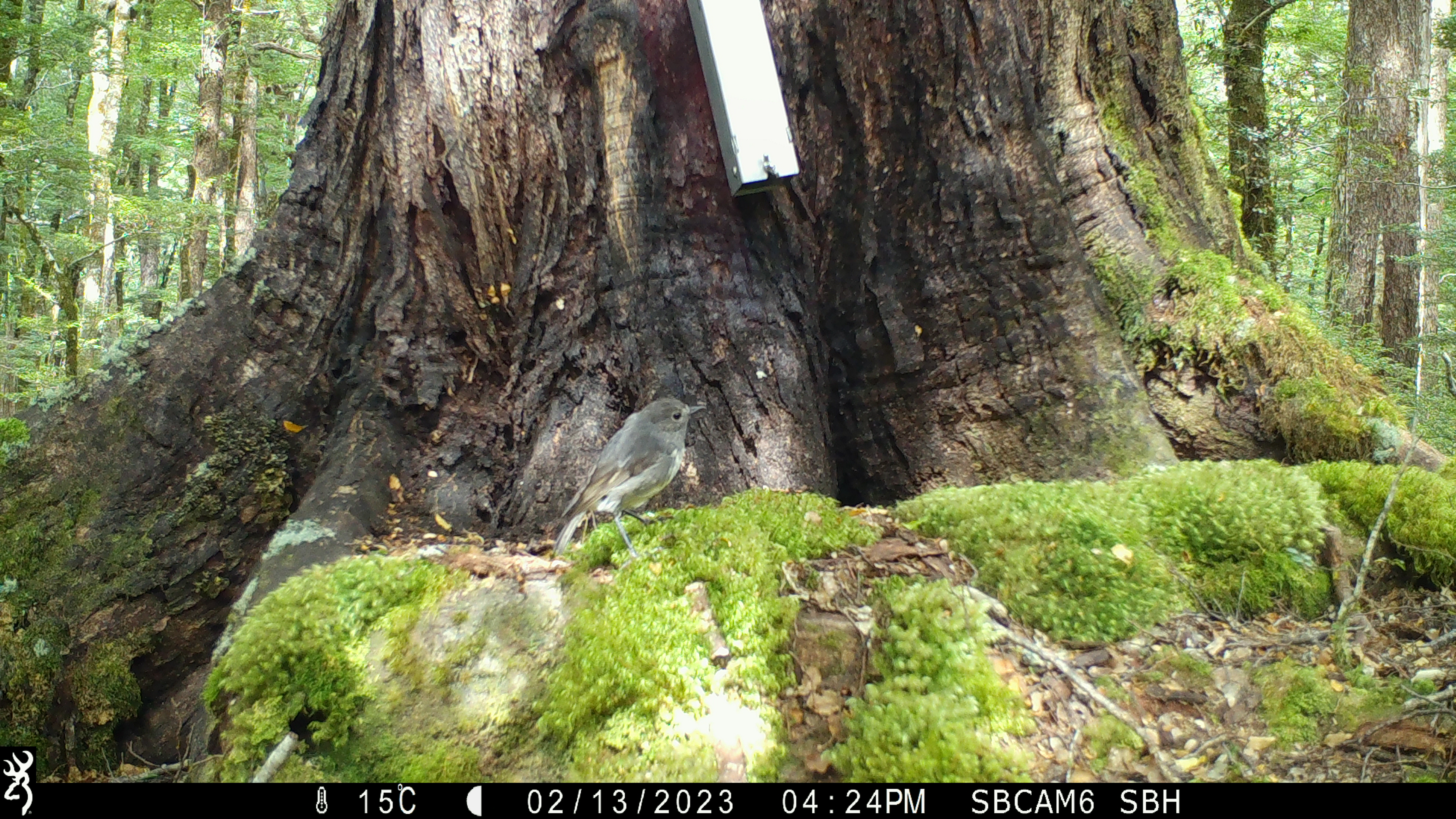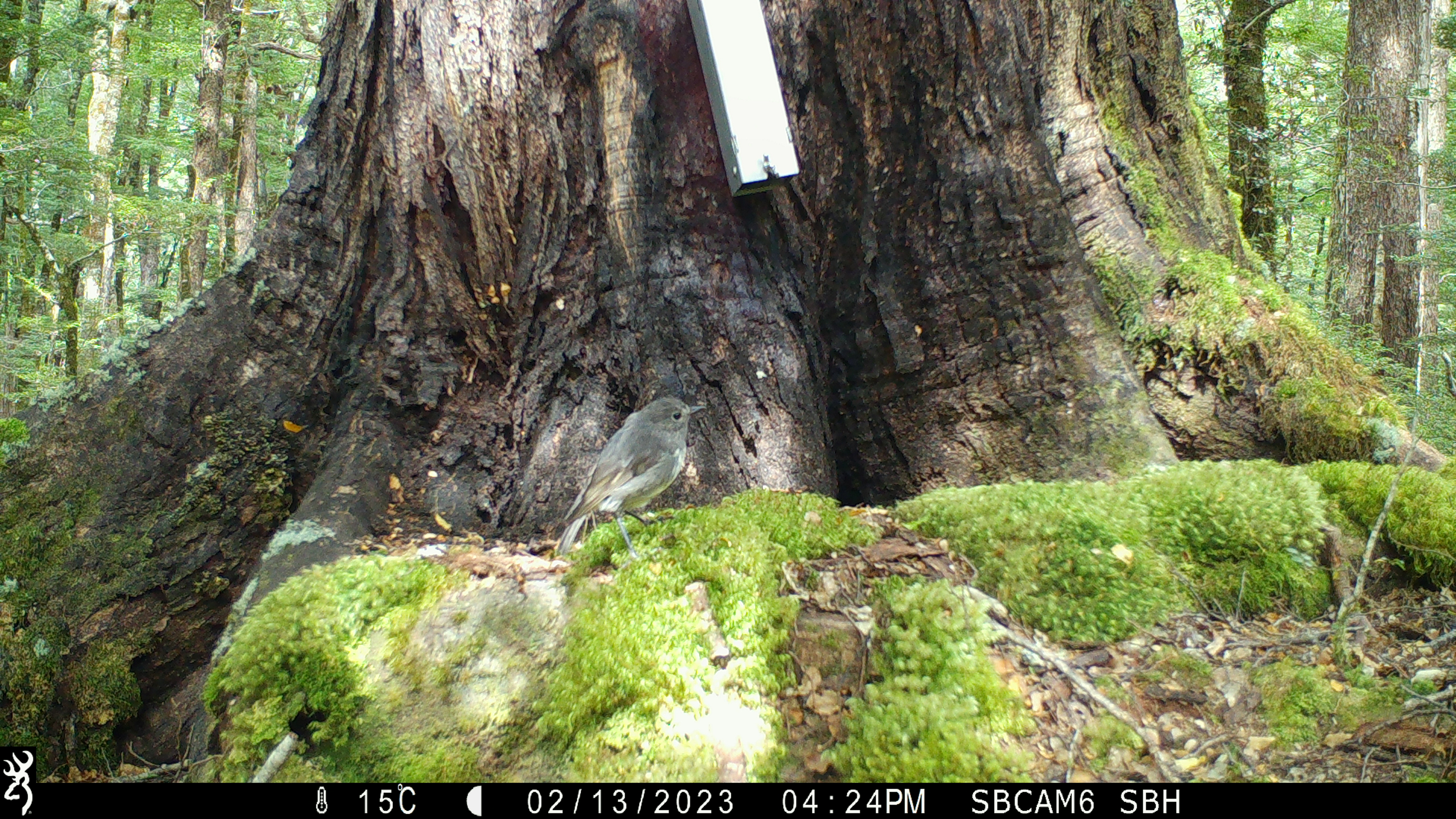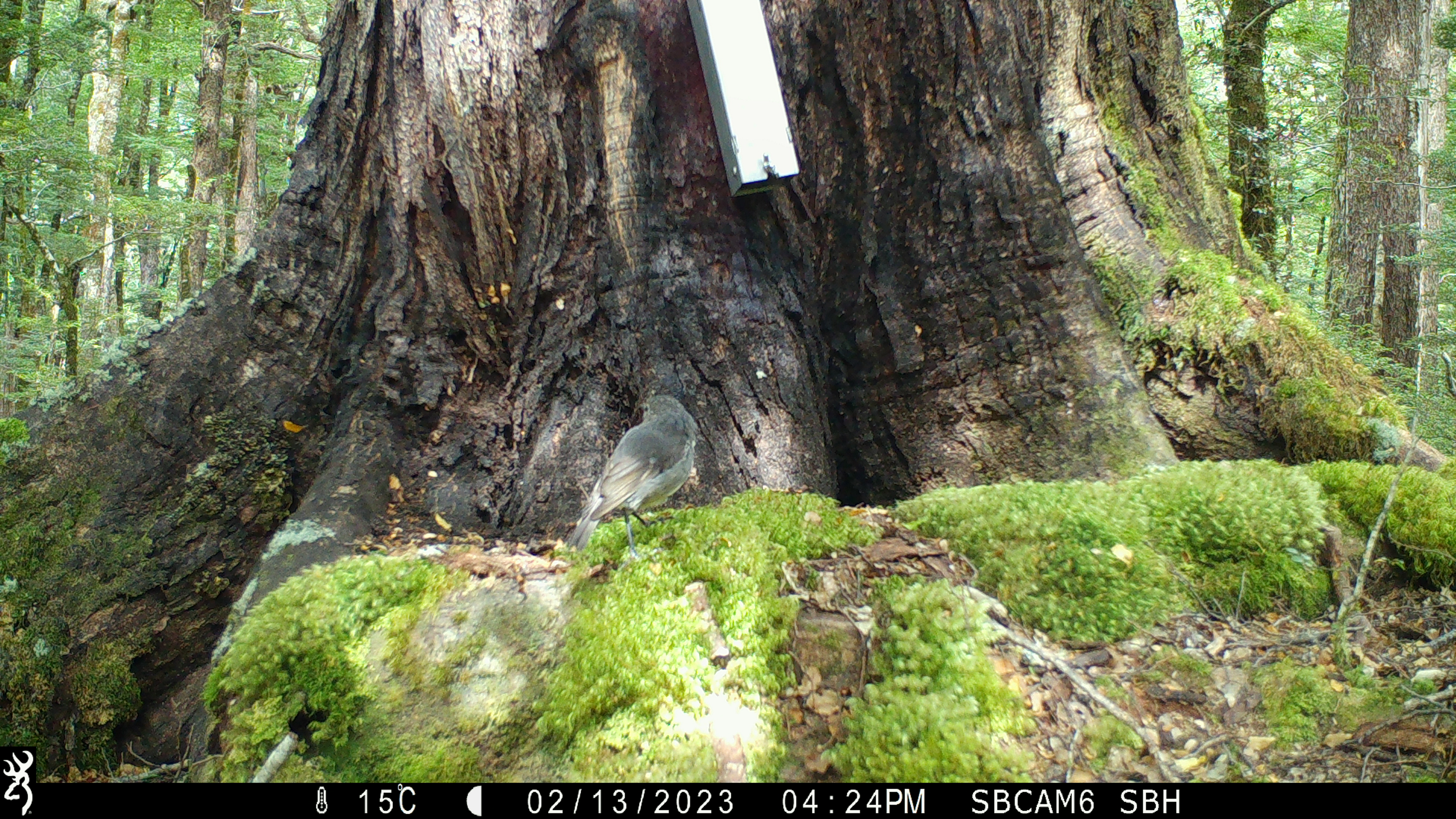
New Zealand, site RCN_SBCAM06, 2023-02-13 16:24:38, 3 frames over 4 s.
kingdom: Animalia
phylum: Chordata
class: Aves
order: Passeriformes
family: Petroicidae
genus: Petroica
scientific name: Petroica australis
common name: new zealand robin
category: robin